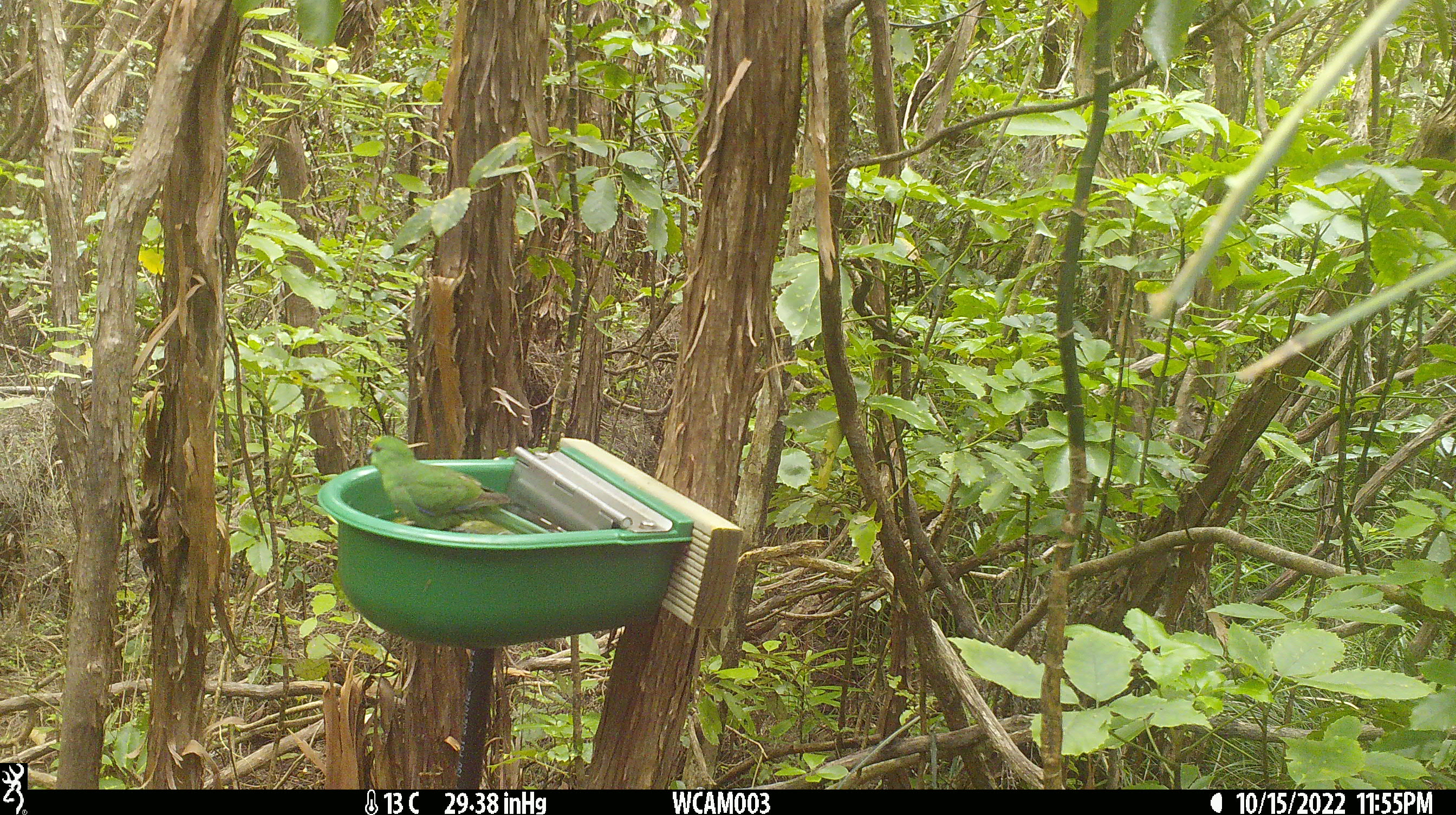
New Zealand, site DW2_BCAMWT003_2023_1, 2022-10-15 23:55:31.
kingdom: Animalia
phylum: Chordata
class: Aves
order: Psittaciformes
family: Psittaculidae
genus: Cyanoramphus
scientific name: Cyanoramphus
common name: parakeet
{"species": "parakeet (Cyanoramphus)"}